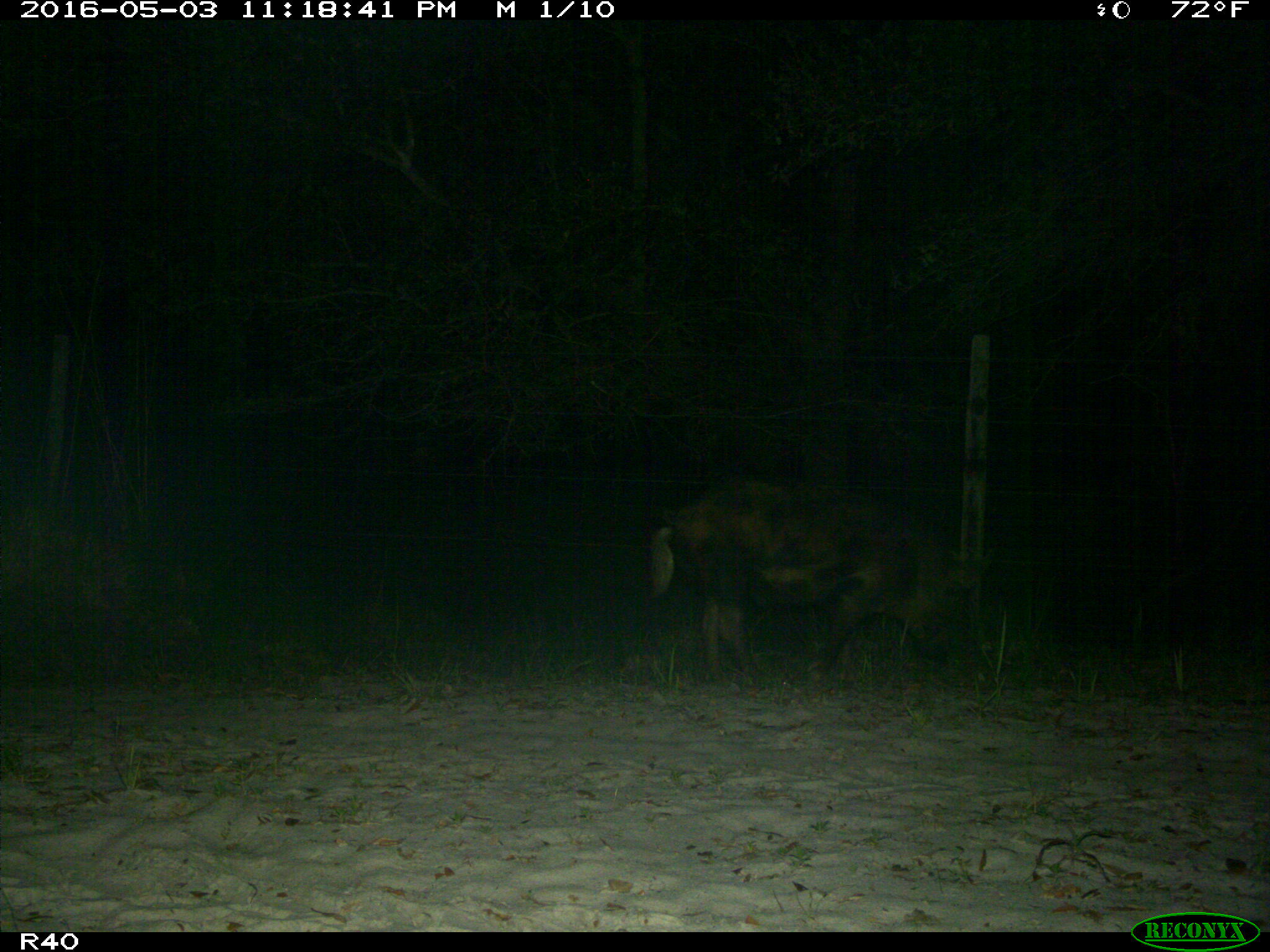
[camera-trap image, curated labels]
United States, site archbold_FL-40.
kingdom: Animalia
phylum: Chordata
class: Mammalia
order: Artiodactyla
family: Suidae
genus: Sus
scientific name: Sus scrofa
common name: wild boar